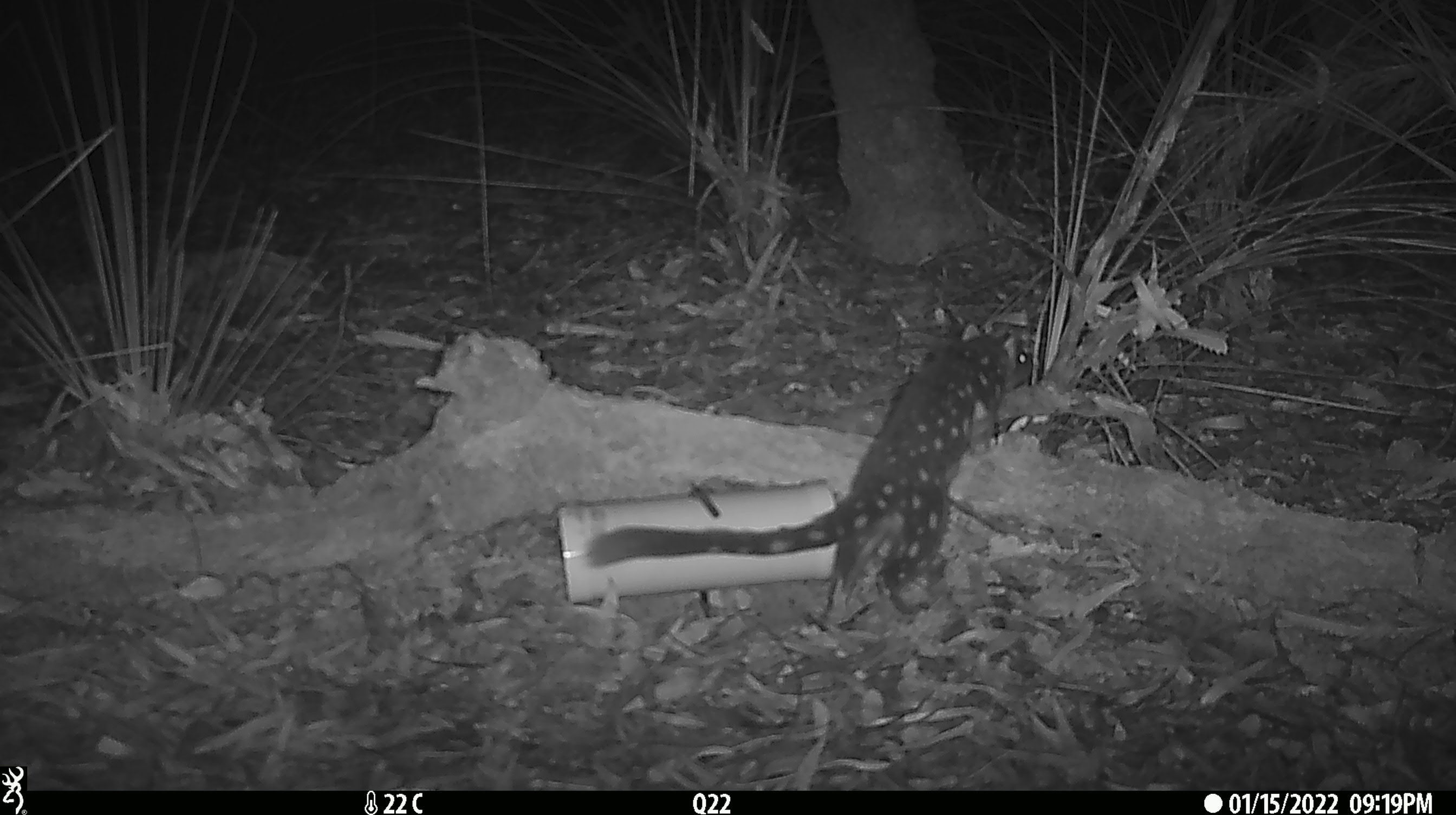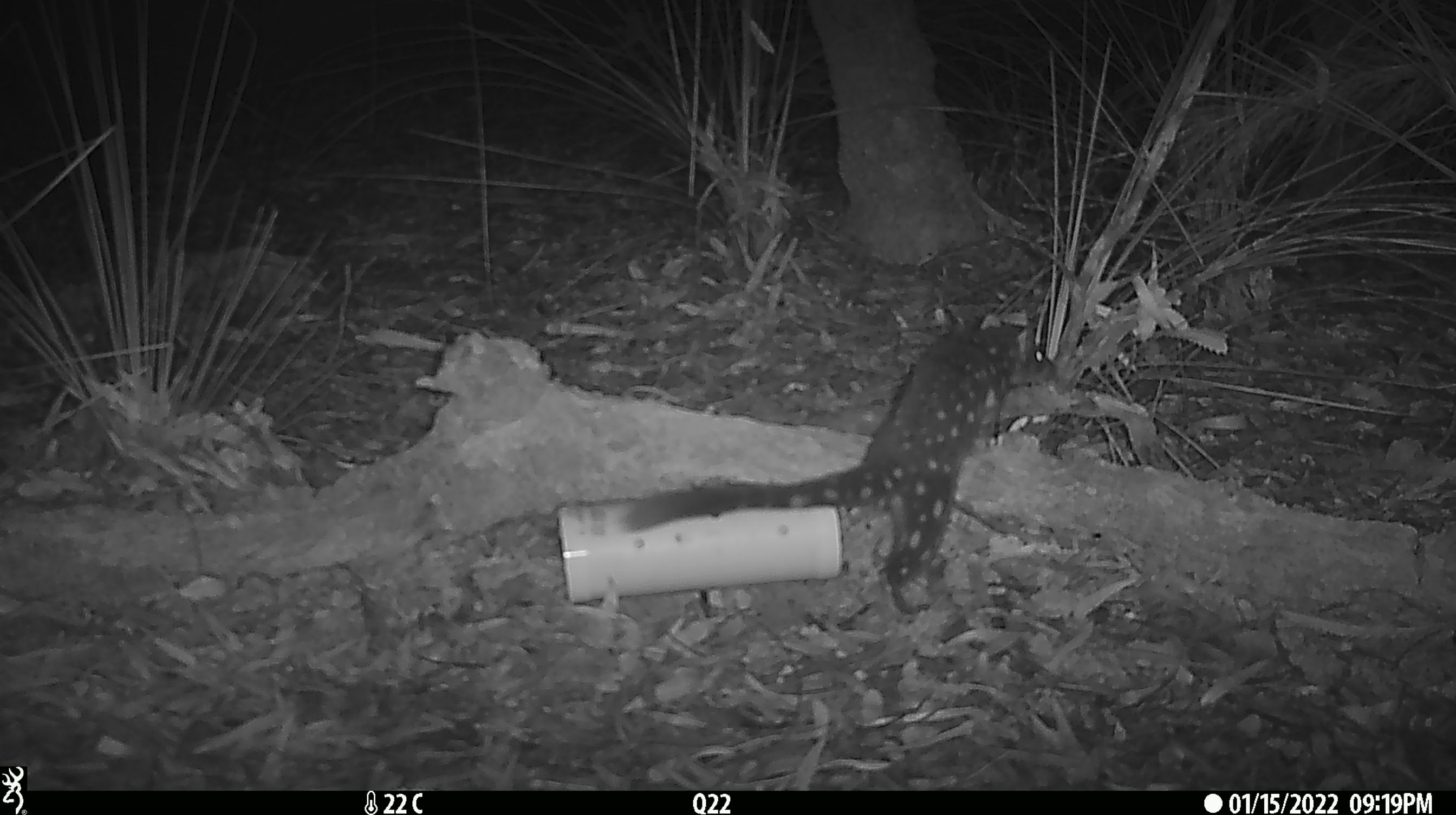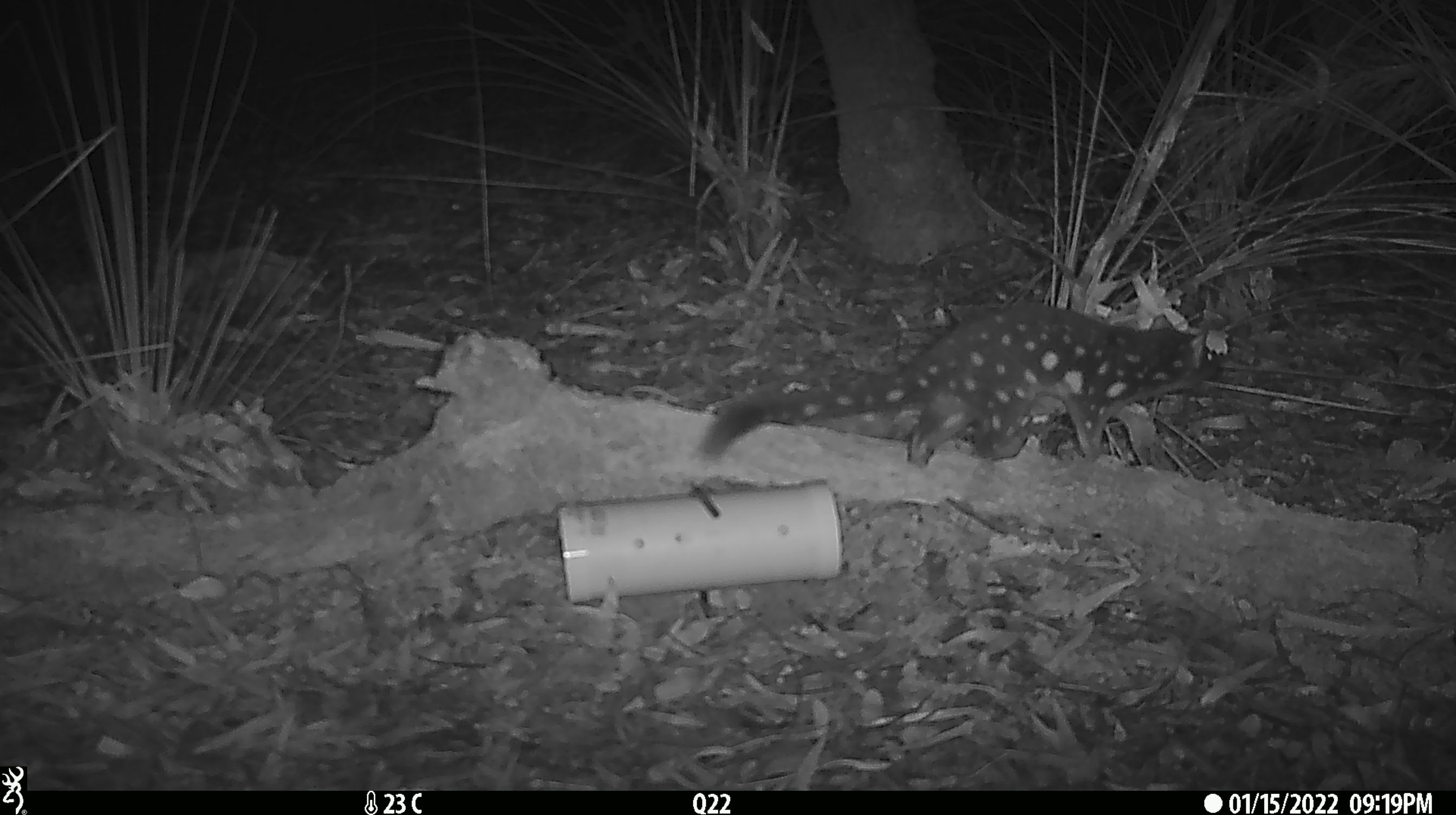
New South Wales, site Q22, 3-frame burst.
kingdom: Animalia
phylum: Chordata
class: Mammalia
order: Dasyuromorphia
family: Dasyuridae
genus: Dasyurus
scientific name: Dasyurus maculatus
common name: spotted-tailed quoll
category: quoll